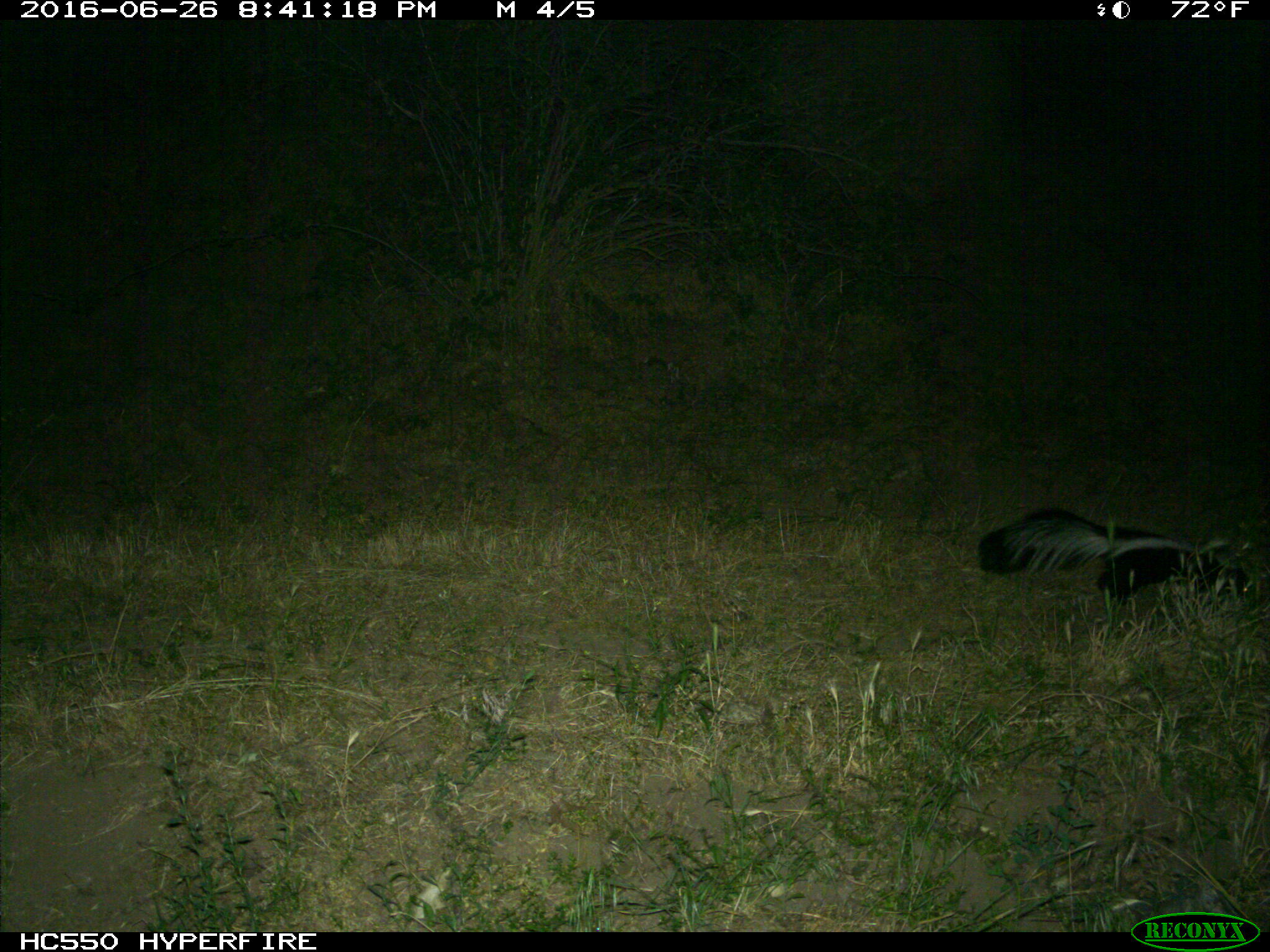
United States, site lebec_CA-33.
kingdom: Animalia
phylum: Chordata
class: Mammalia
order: Carnivora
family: Mephitidae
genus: Mephitis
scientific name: Mephitis mephitis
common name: striped skunk